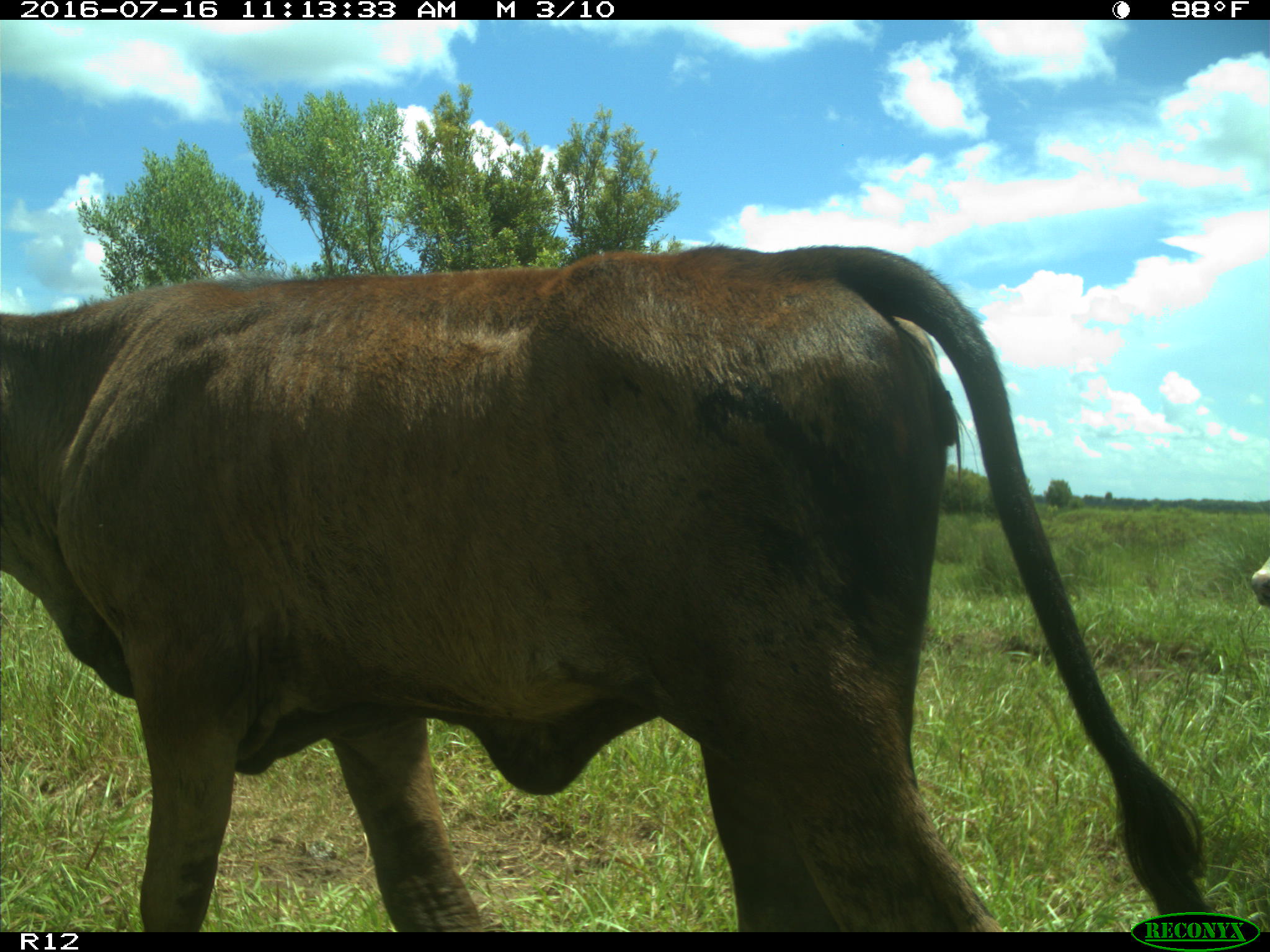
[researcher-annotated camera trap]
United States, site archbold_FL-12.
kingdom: Animalia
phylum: Chordata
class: Mammalia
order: Artiodactyla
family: Bovidae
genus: Bos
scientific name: Bos taurus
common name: domestic cow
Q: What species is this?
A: Bos taurus (domestic cow).